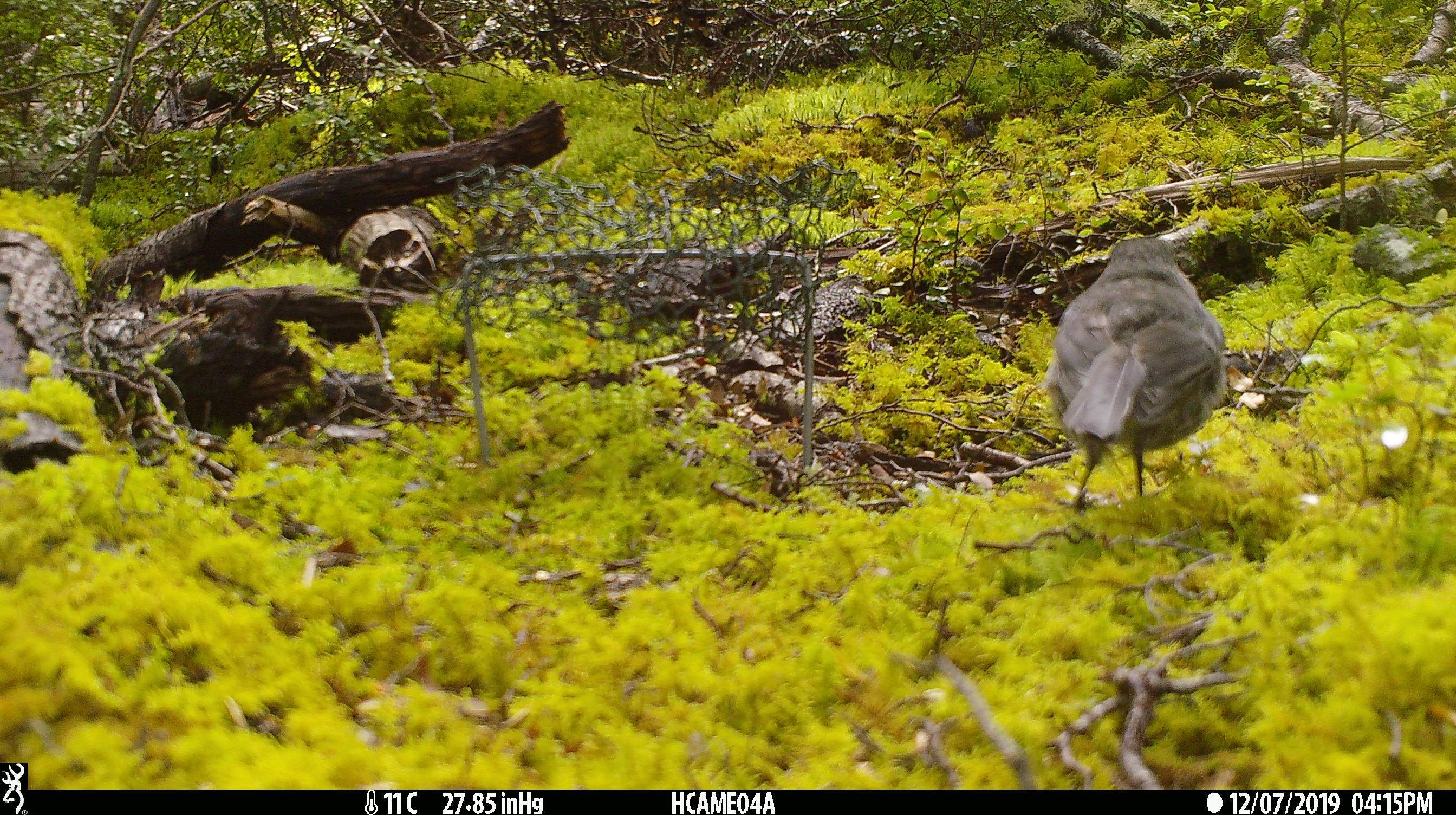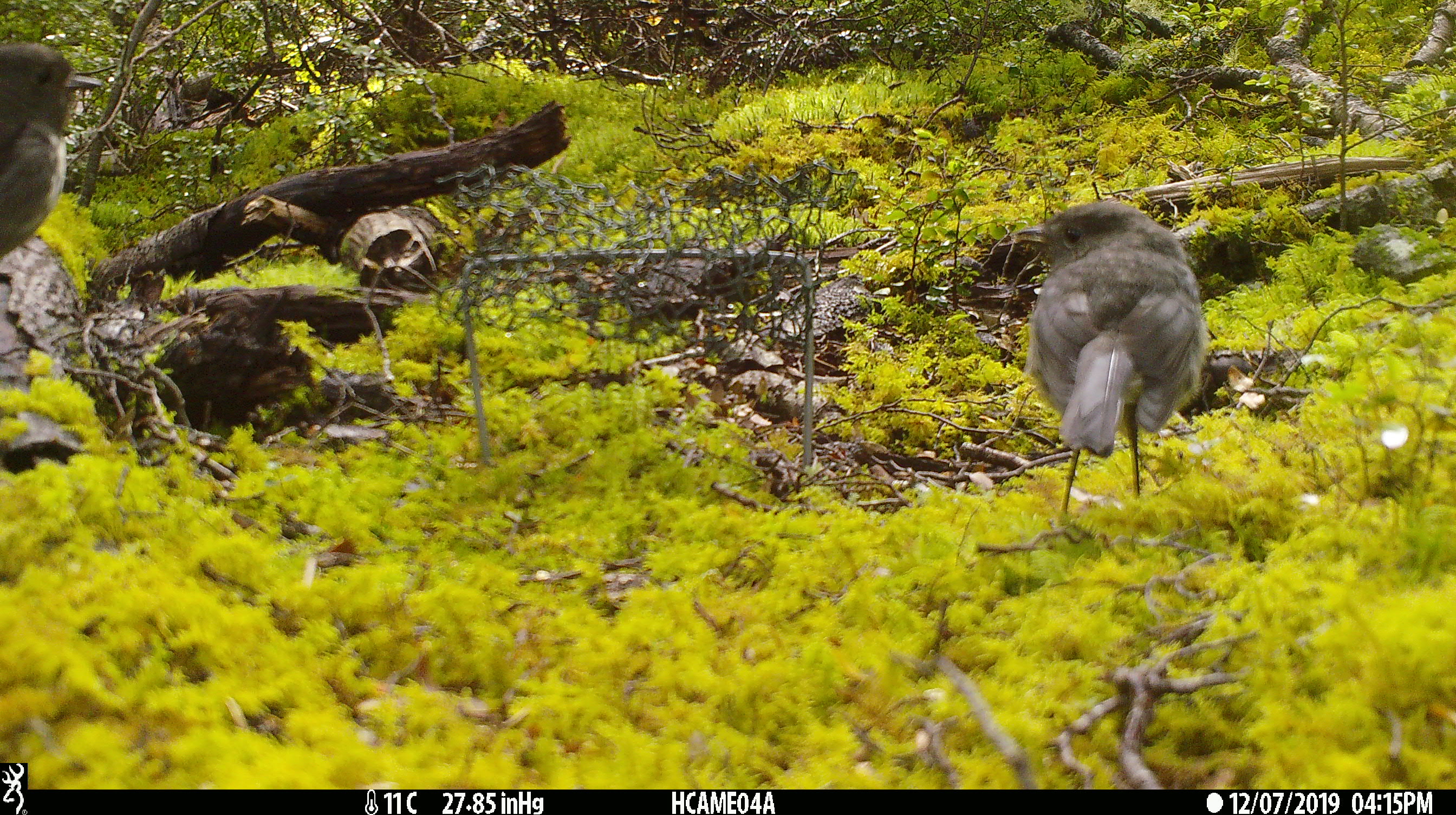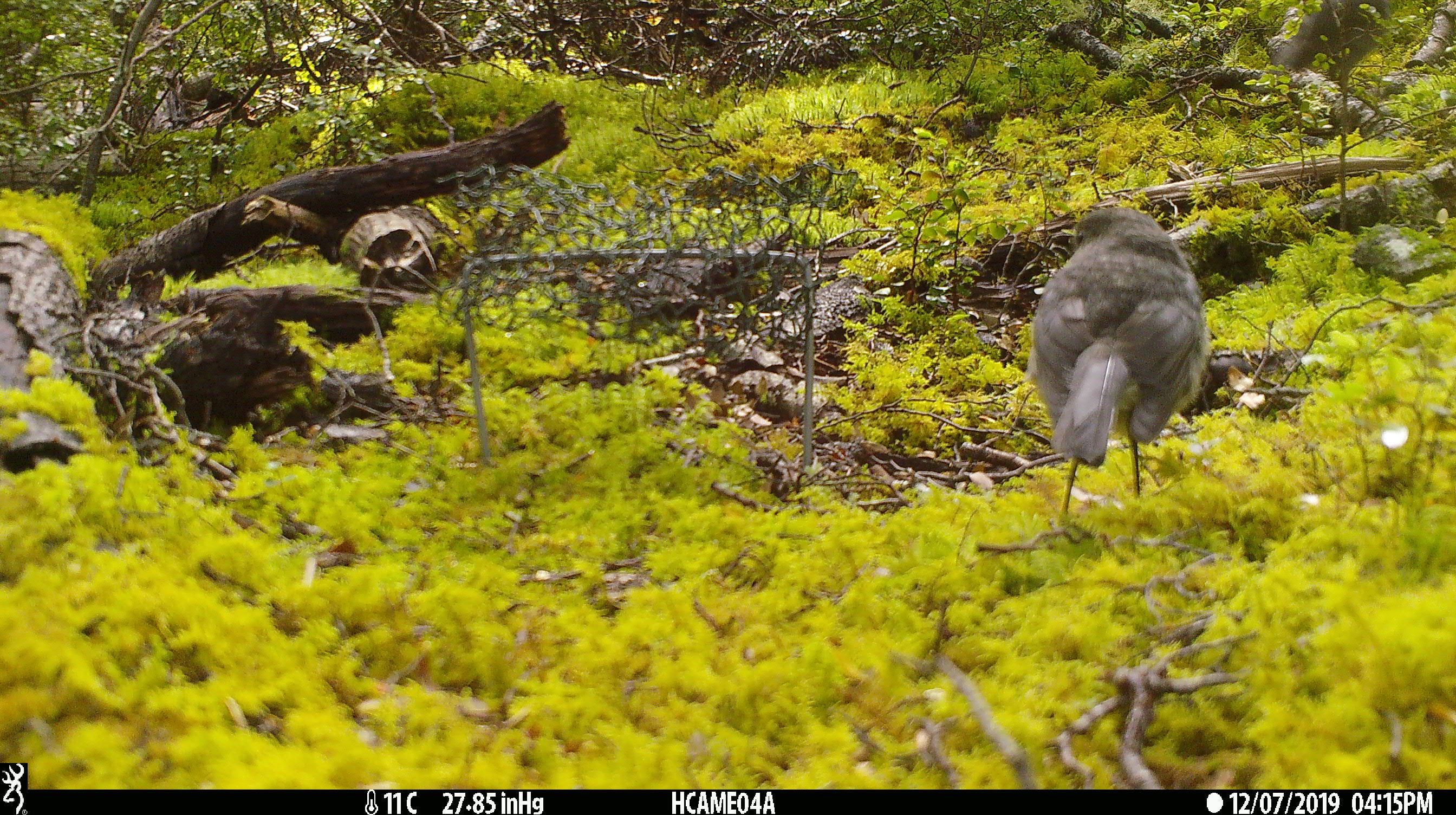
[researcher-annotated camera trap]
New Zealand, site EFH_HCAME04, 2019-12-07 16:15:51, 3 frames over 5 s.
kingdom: Animalia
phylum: Chordata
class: Aves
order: Passeriformes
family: Petroicidae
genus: Petroica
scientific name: Petroica australis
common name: new zealand robin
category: robin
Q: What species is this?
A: Robin (new zealand robin) (Petroica australis).